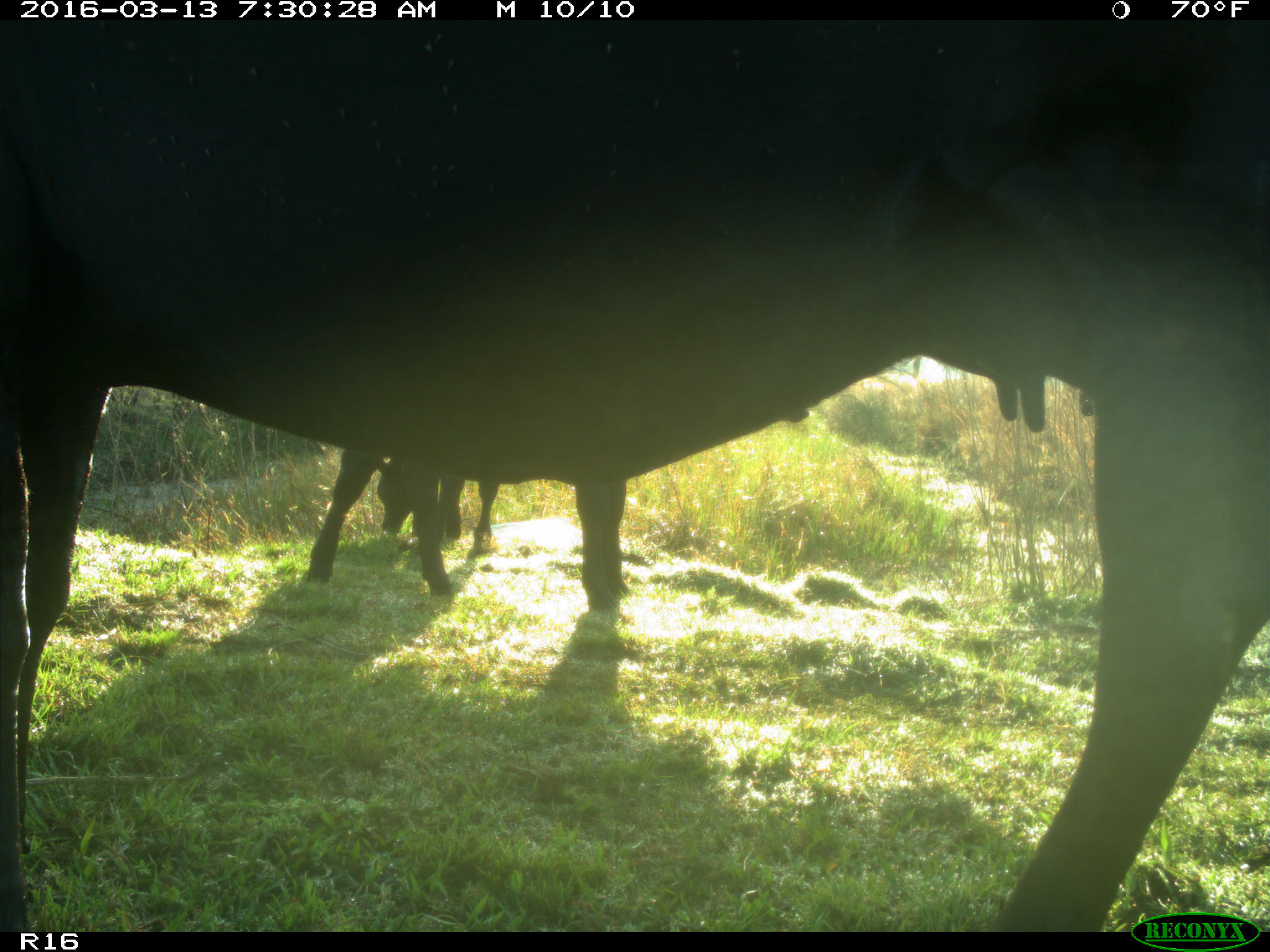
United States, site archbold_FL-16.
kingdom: Animalia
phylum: Chordata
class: Mammalia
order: Artiodactyla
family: Bovidae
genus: Bos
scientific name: Bos taurus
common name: domestic cow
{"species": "Bos taurus (domestic cow)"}